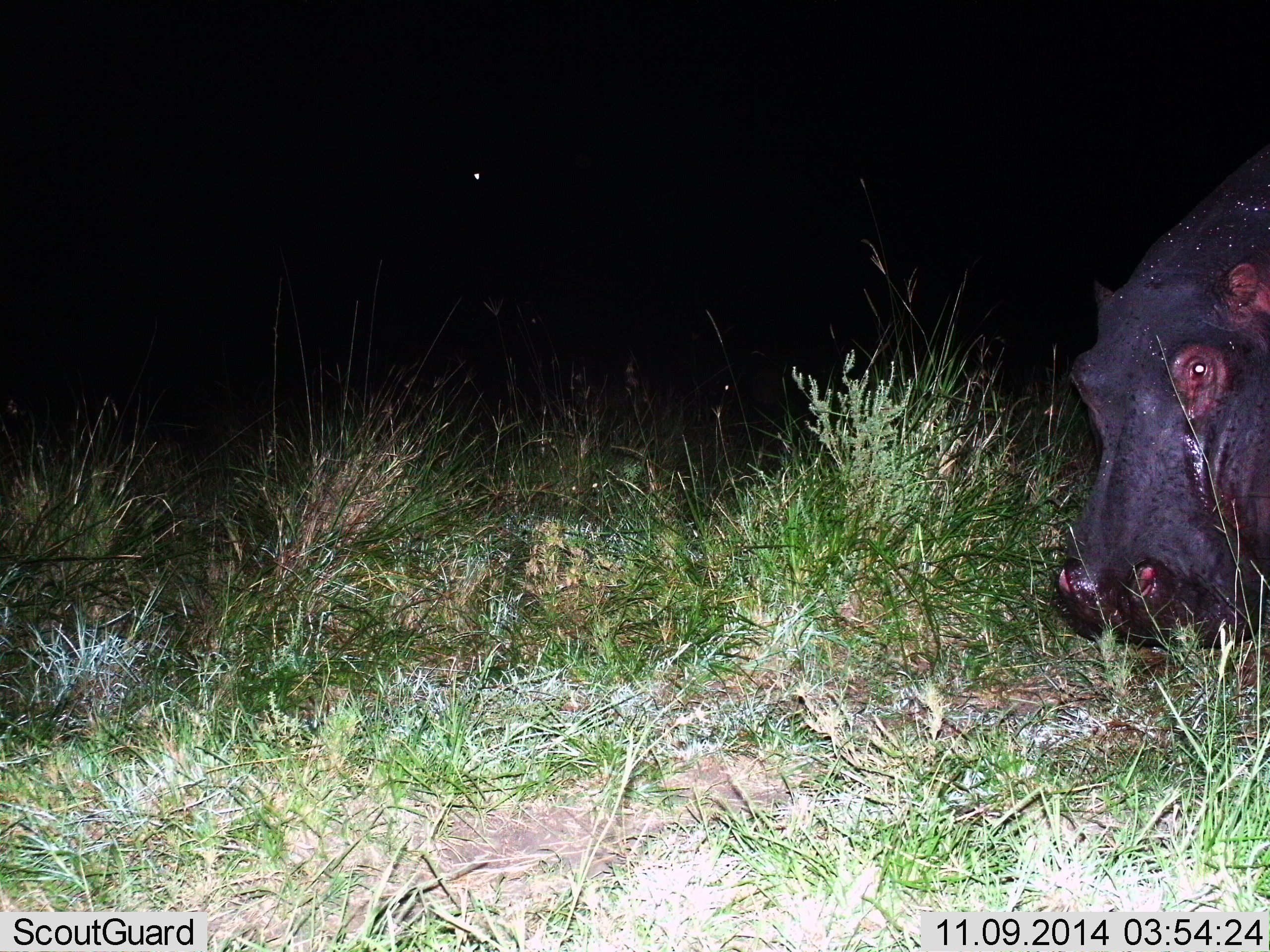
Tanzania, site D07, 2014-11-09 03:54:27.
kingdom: Animalia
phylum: Chordata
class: Mammalia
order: Artiodactyla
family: Hippopotamidae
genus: Hippopotamus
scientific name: Hippopotamus amphibius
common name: hippopotamus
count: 1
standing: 30%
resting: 0%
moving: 30%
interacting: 0%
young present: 0%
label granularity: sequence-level